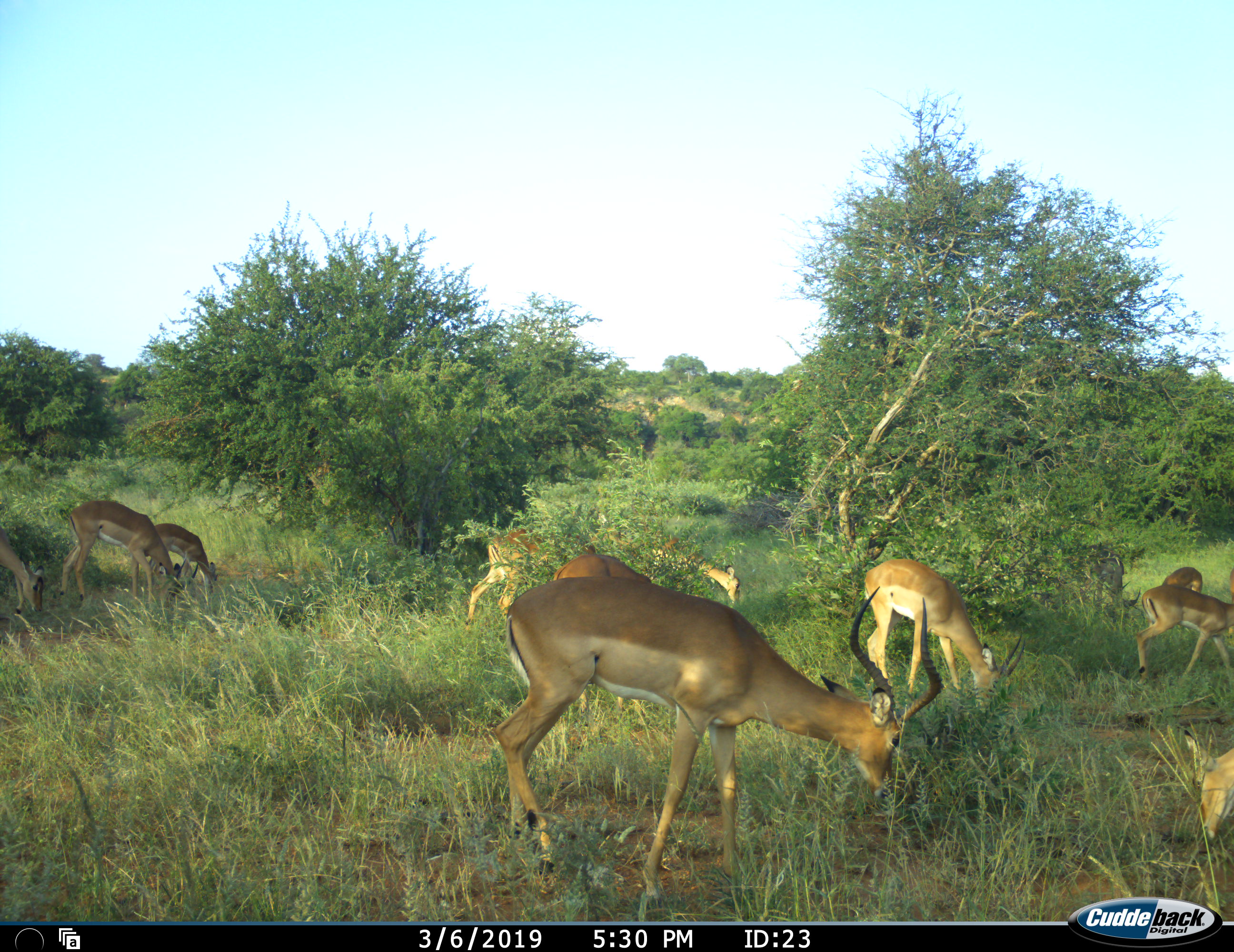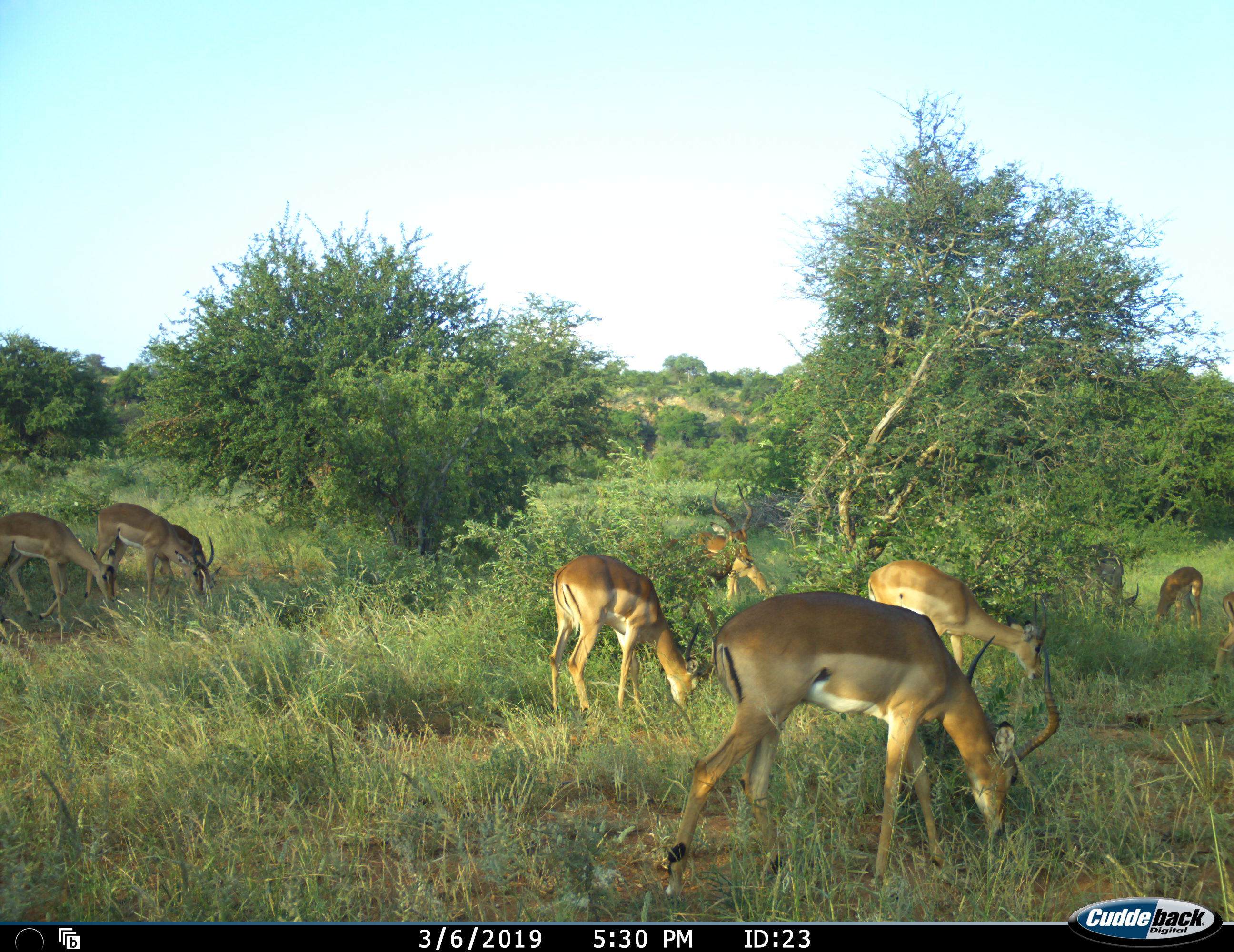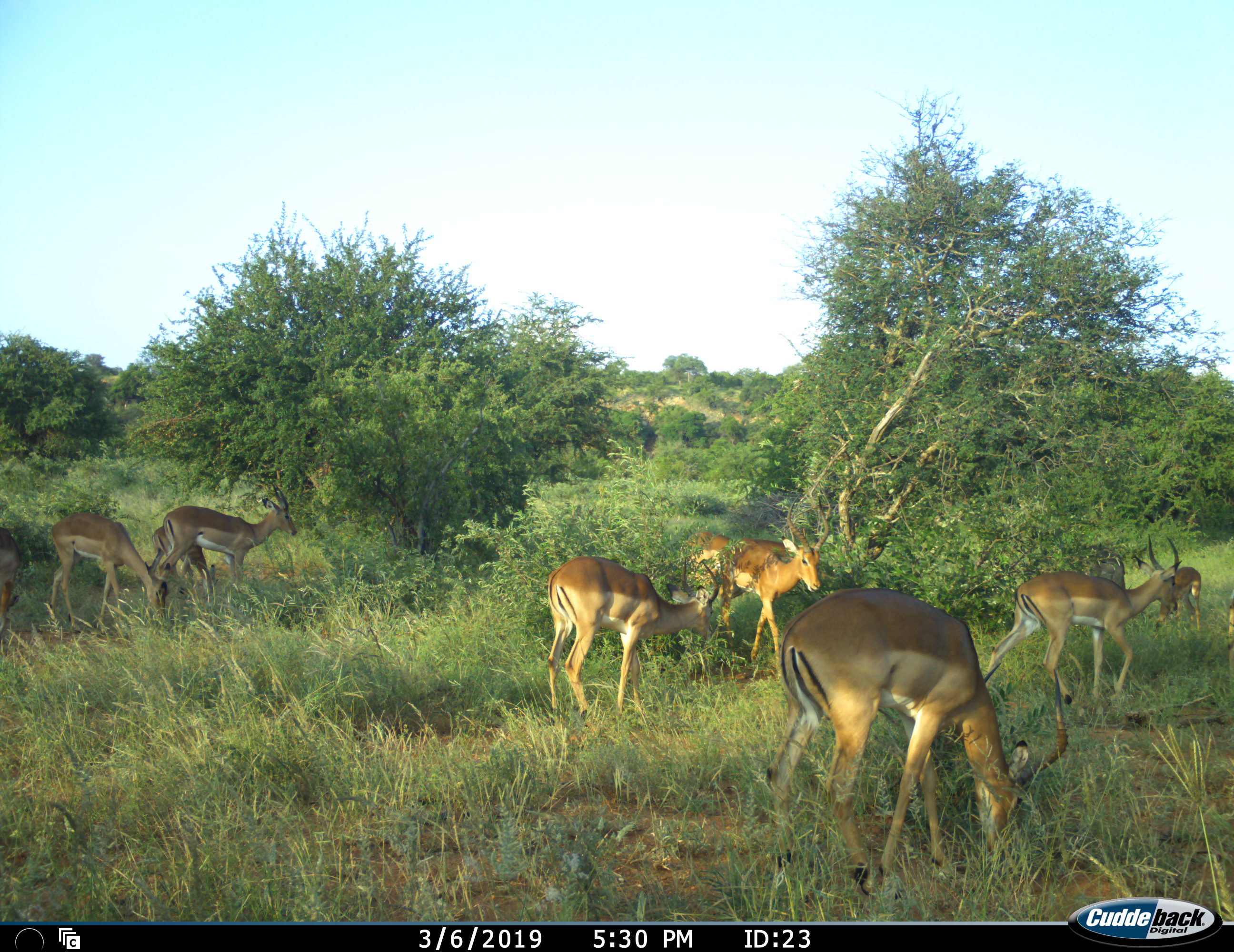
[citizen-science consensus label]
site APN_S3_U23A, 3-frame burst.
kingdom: Animalia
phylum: Chordata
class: Mammalia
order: Artiodactyla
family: Bovidae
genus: Aepyceros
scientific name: Aepyceros melampus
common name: impala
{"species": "impala (Aepyceros melampus)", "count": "11-50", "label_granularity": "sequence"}